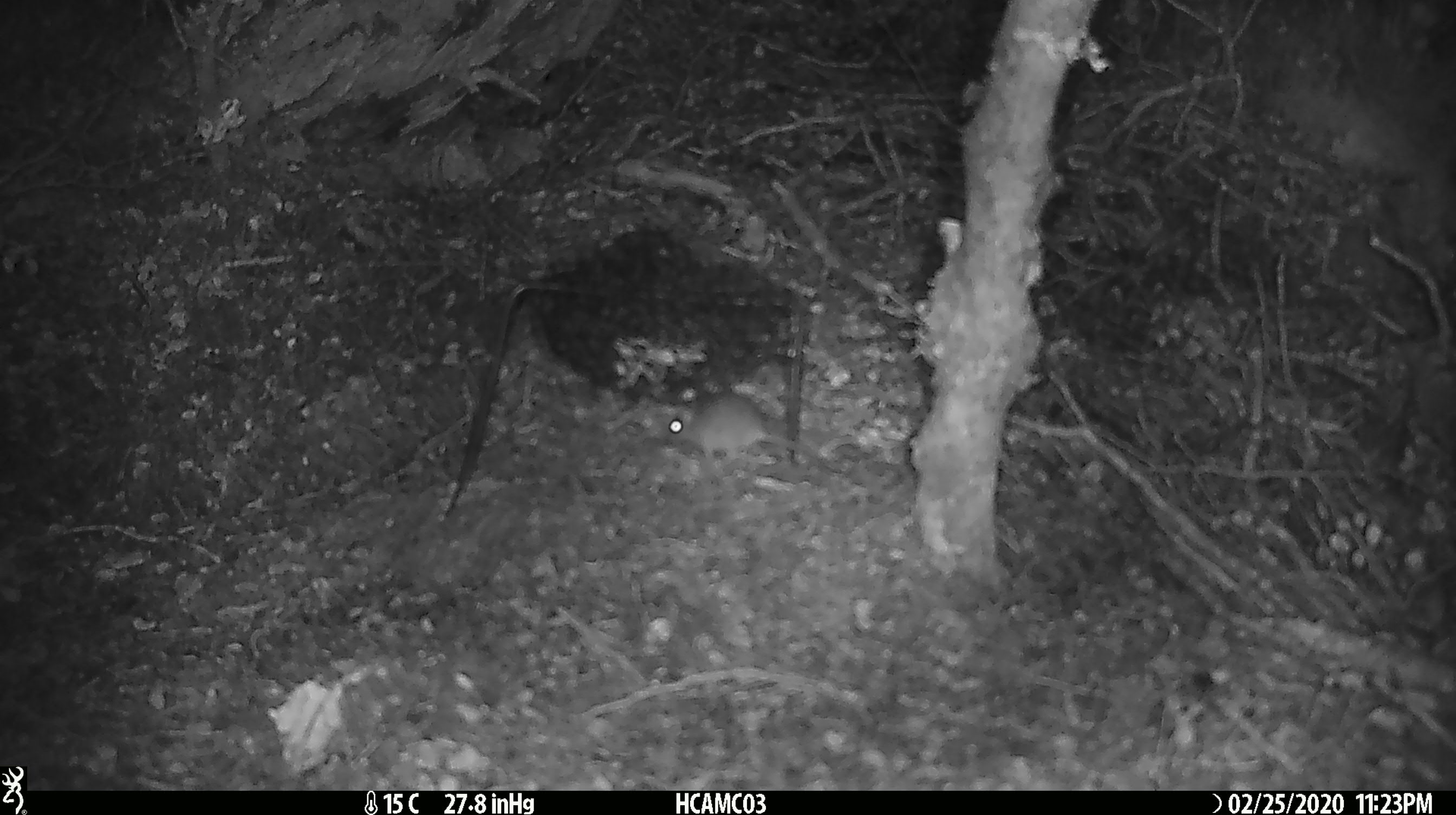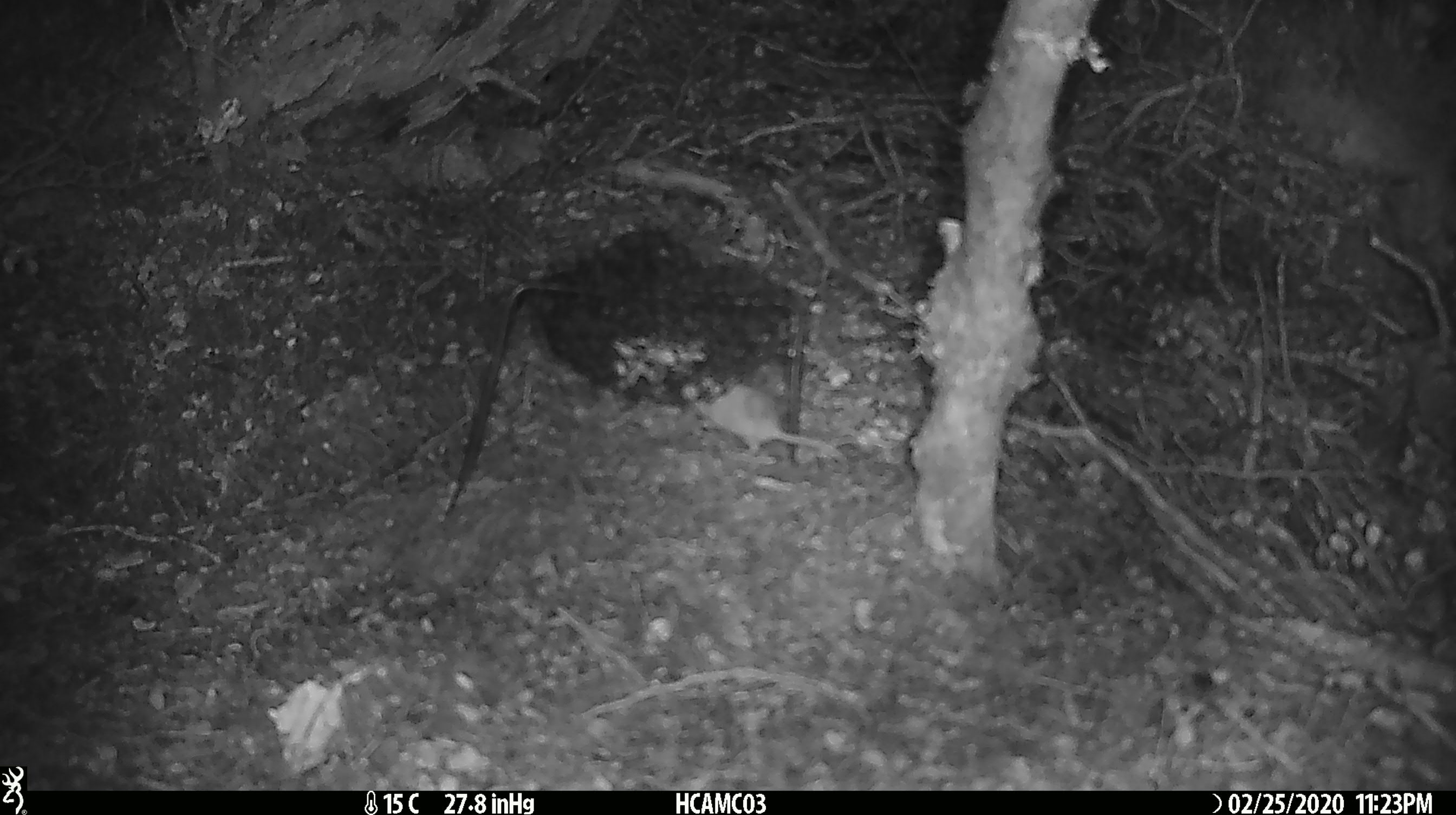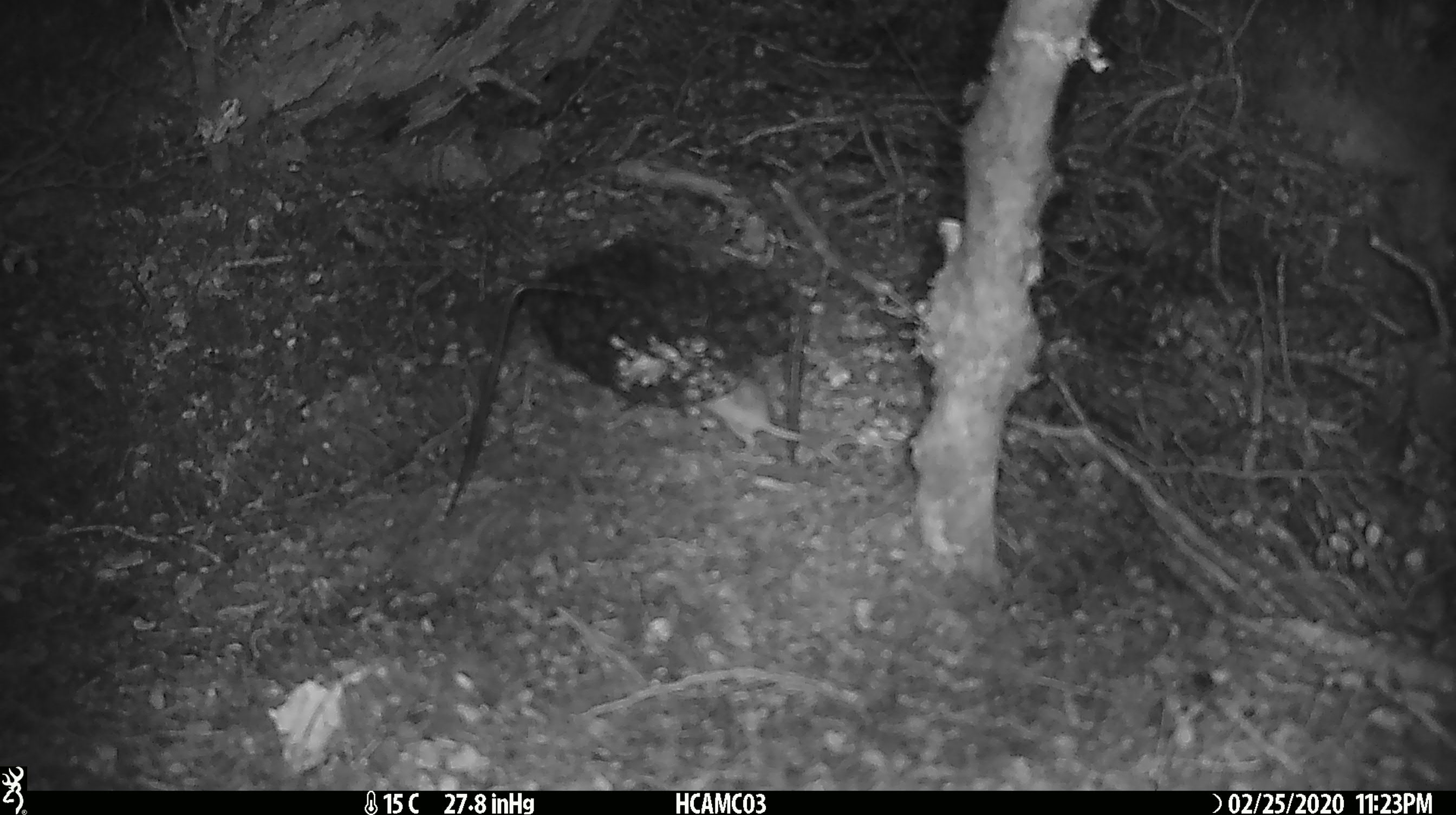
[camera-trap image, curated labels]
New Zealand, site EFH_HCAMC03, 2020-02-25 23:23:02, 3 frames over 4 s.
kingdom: Animalia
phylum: Chordata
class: Mammalia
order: Rodentia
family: Muridae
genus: Mus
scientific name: Mus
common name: mouse